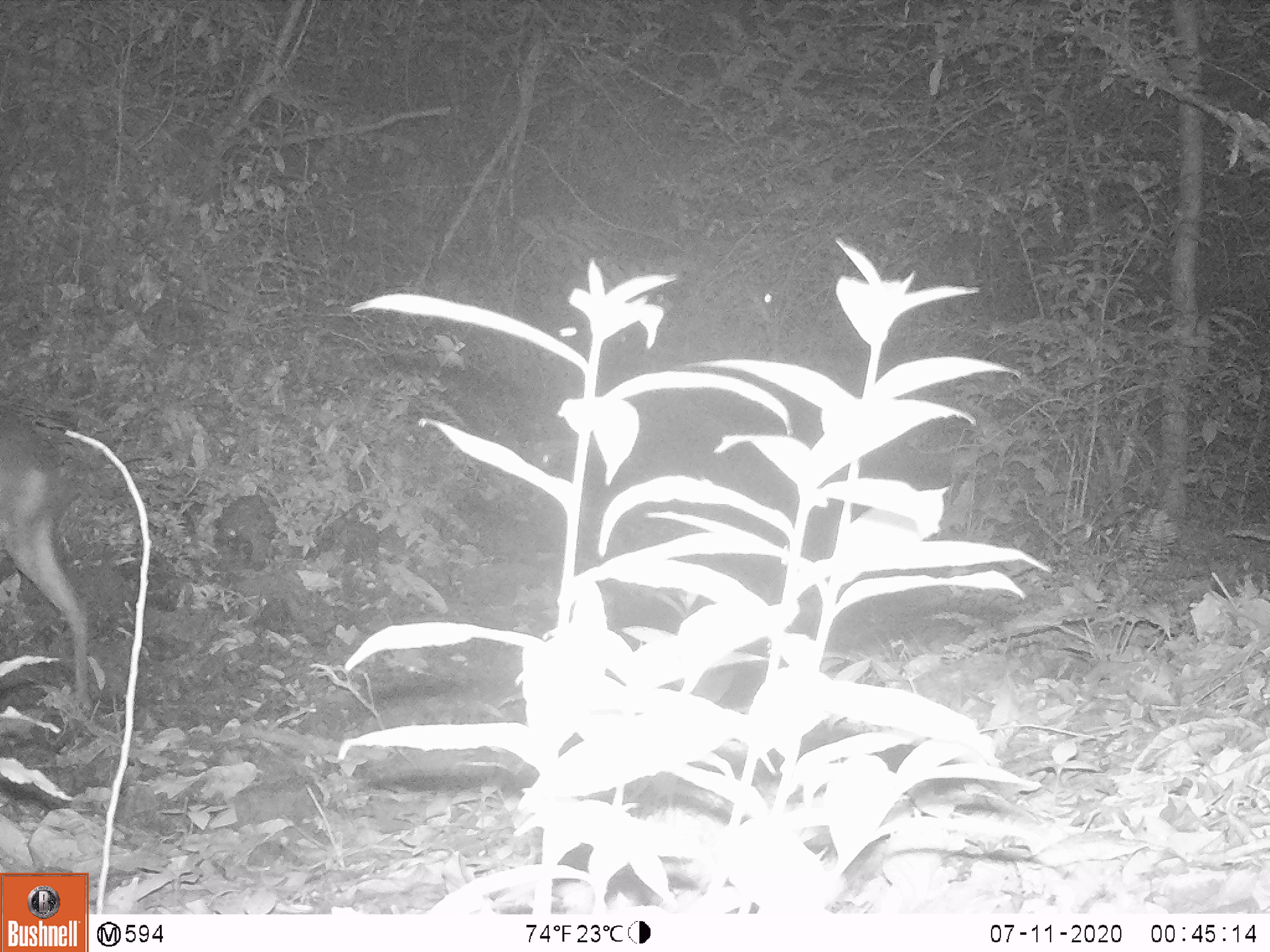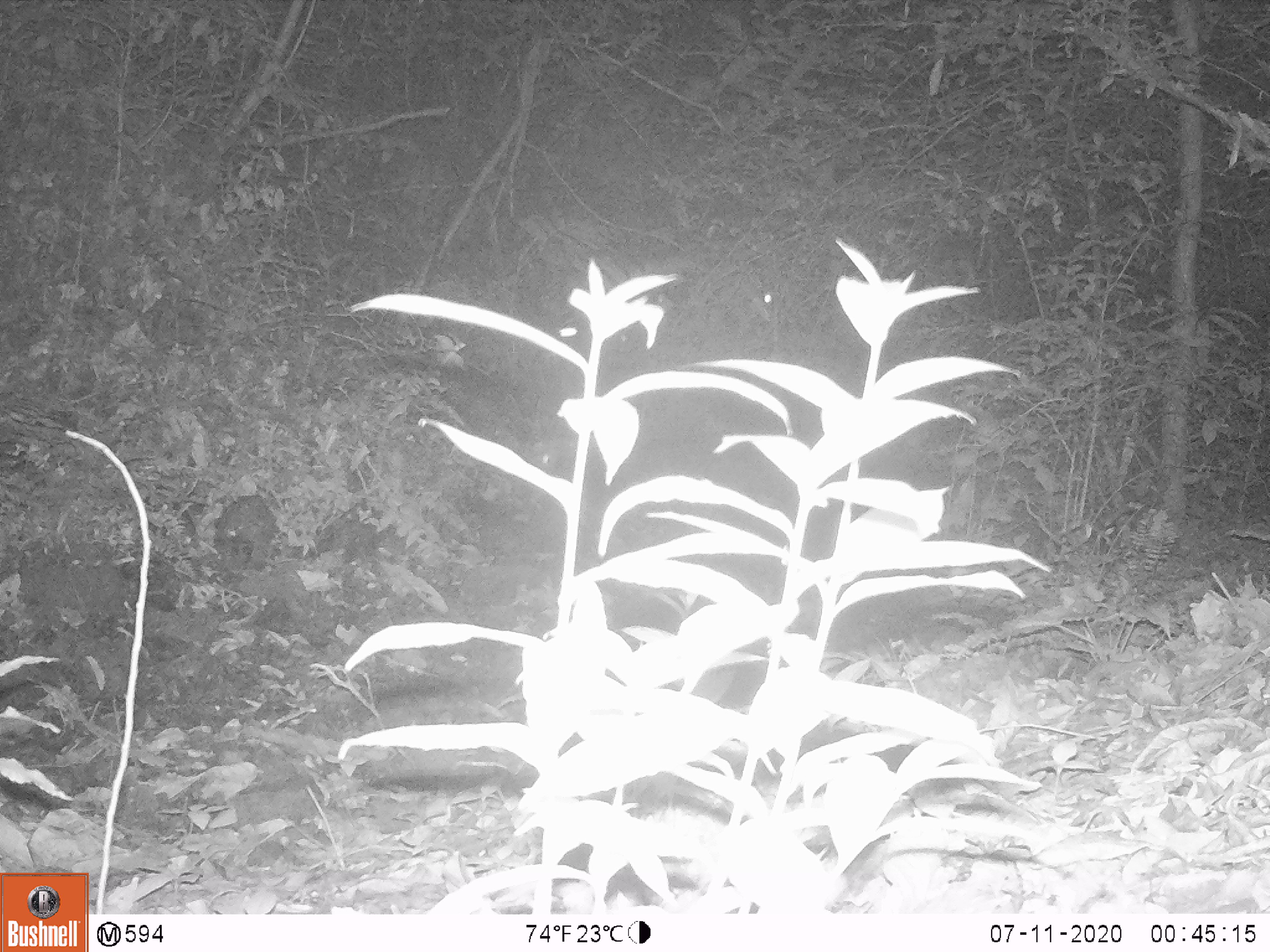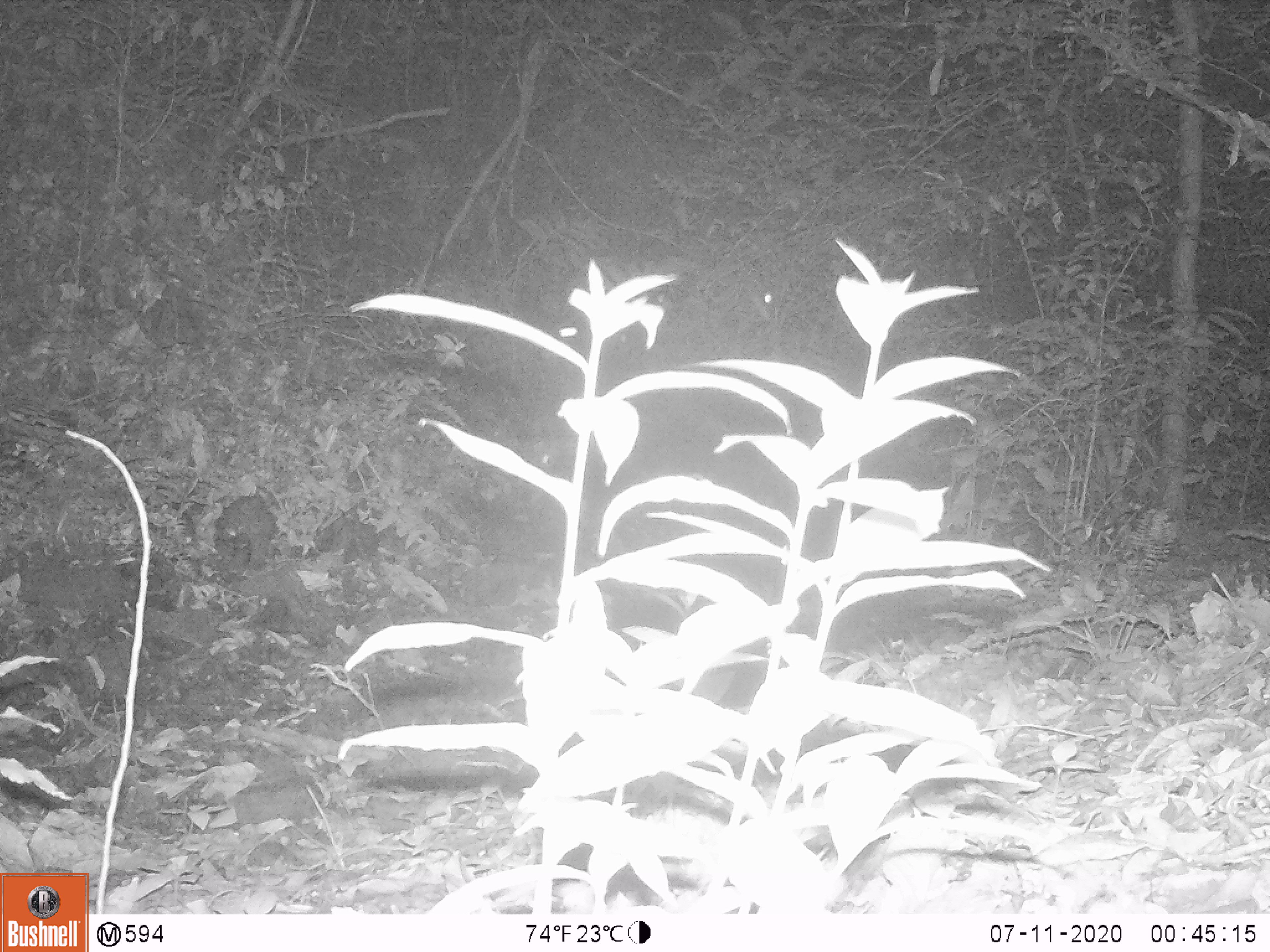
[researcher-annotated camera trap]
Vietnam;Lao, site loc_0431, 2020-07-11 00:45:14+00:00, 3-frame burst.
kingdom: Animalia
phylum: Chordata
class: Mammalia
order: Artiodactyla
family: Cervidae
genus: Muntiacus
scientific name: Muntiacus rooseveltorum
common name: roosevelt's muntjac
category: roosevelts muntjac group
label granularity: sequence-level